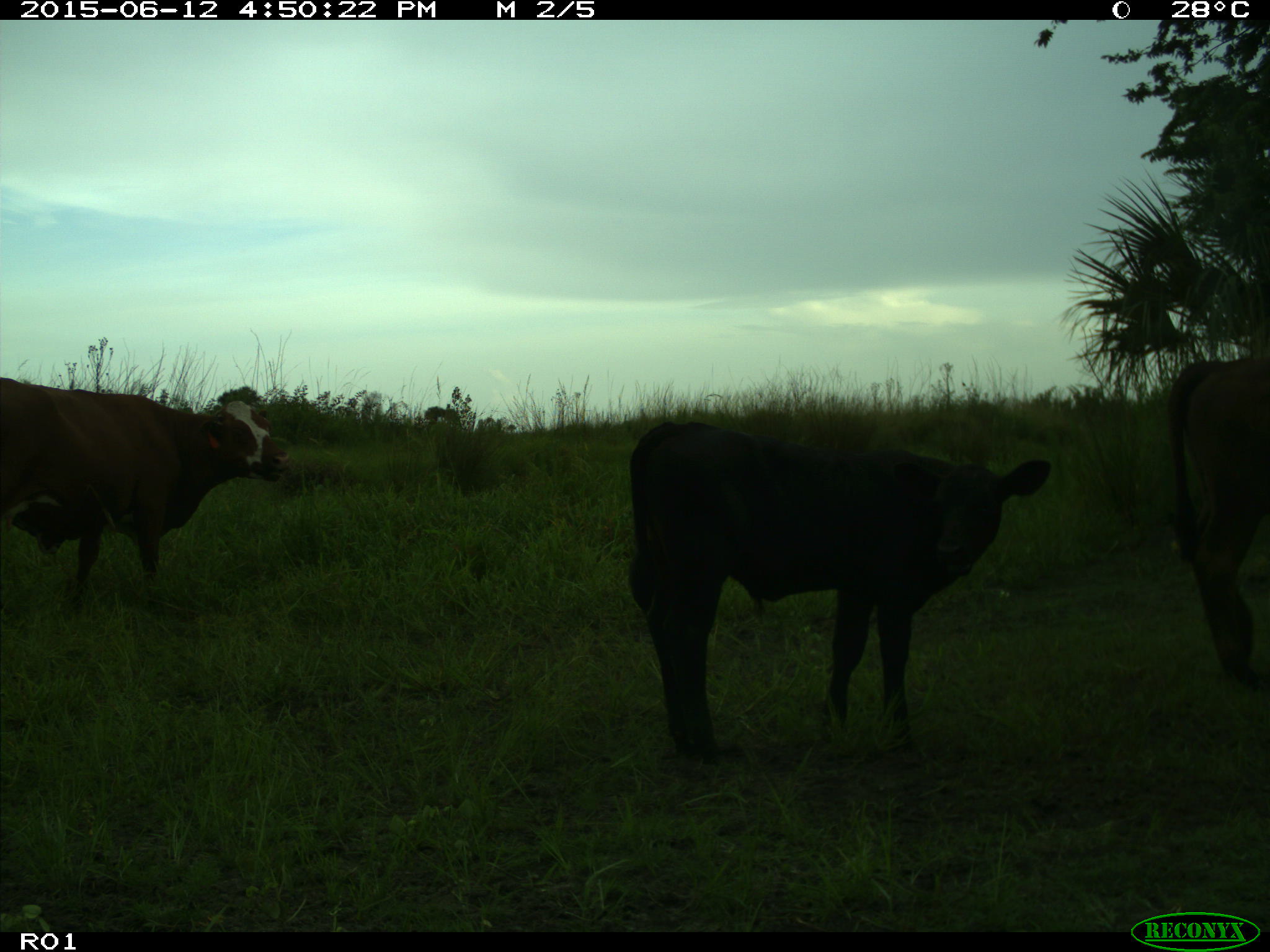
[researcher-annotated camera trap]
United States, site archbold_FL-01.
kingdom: Animalia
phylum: Chordata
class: Mammalia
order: Artiodactyla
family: Bovidae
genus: Bos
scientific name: Bos taurus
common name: domestic cow